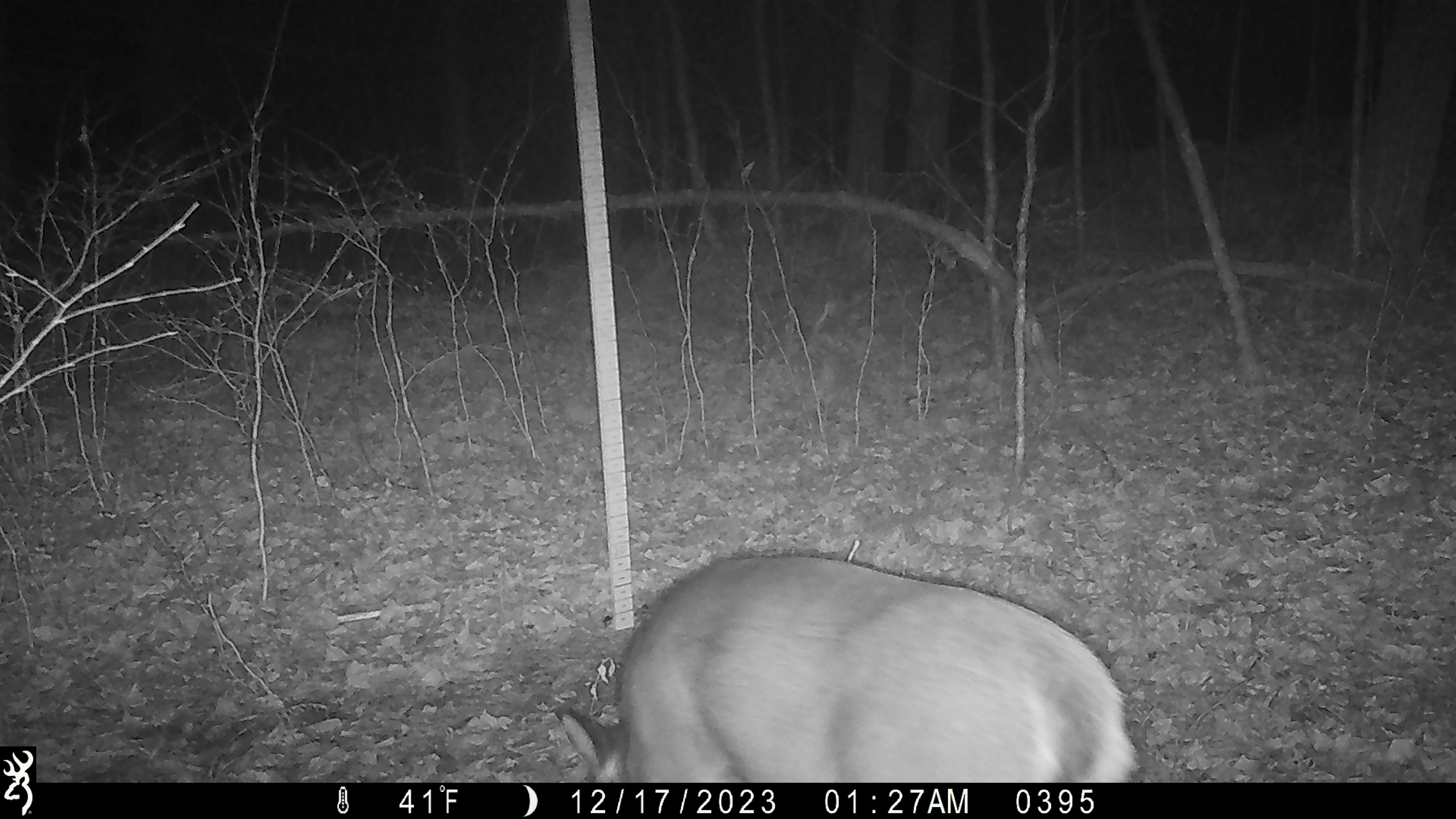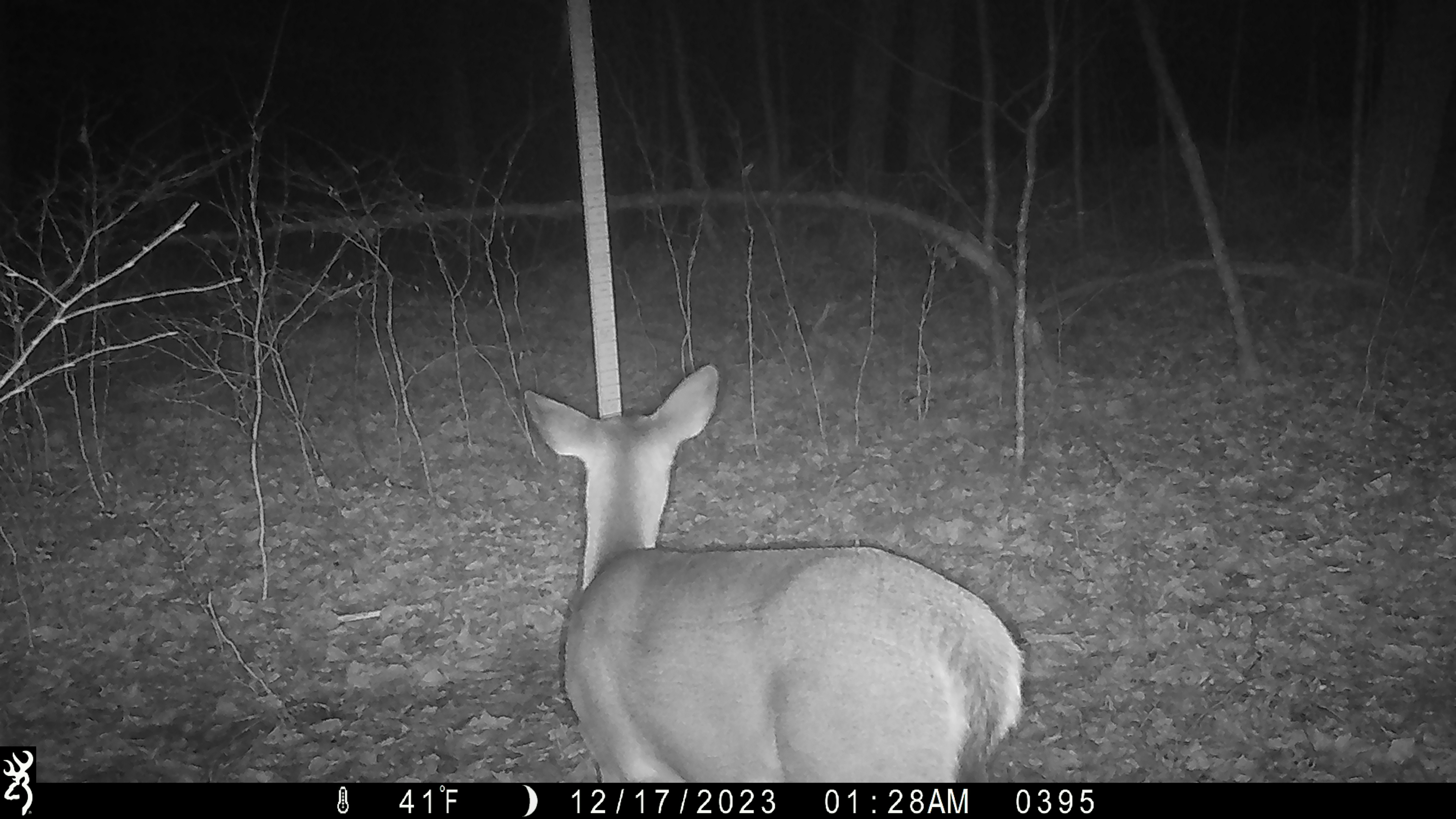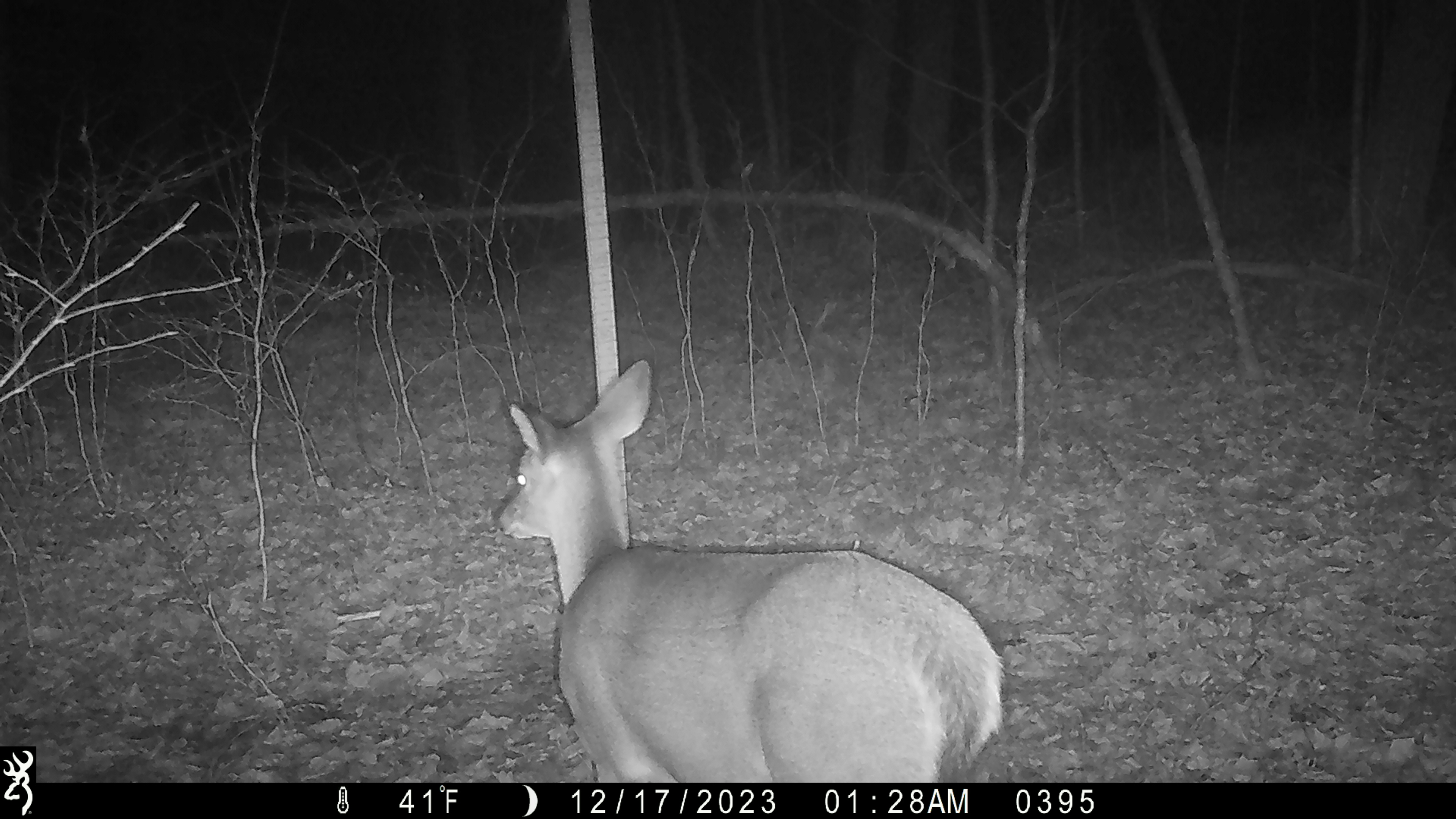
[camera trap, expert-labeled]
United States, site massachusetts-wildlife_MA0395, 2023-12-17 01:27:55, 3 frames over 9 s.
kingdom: Animalia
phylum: Chordata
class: Mammalia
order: Artiodactyla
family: Cervidae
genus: Odocoileus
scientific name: Odocoileus virginianus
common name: white-tailed deer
White-tailed deer (Odocoileus virginianus).